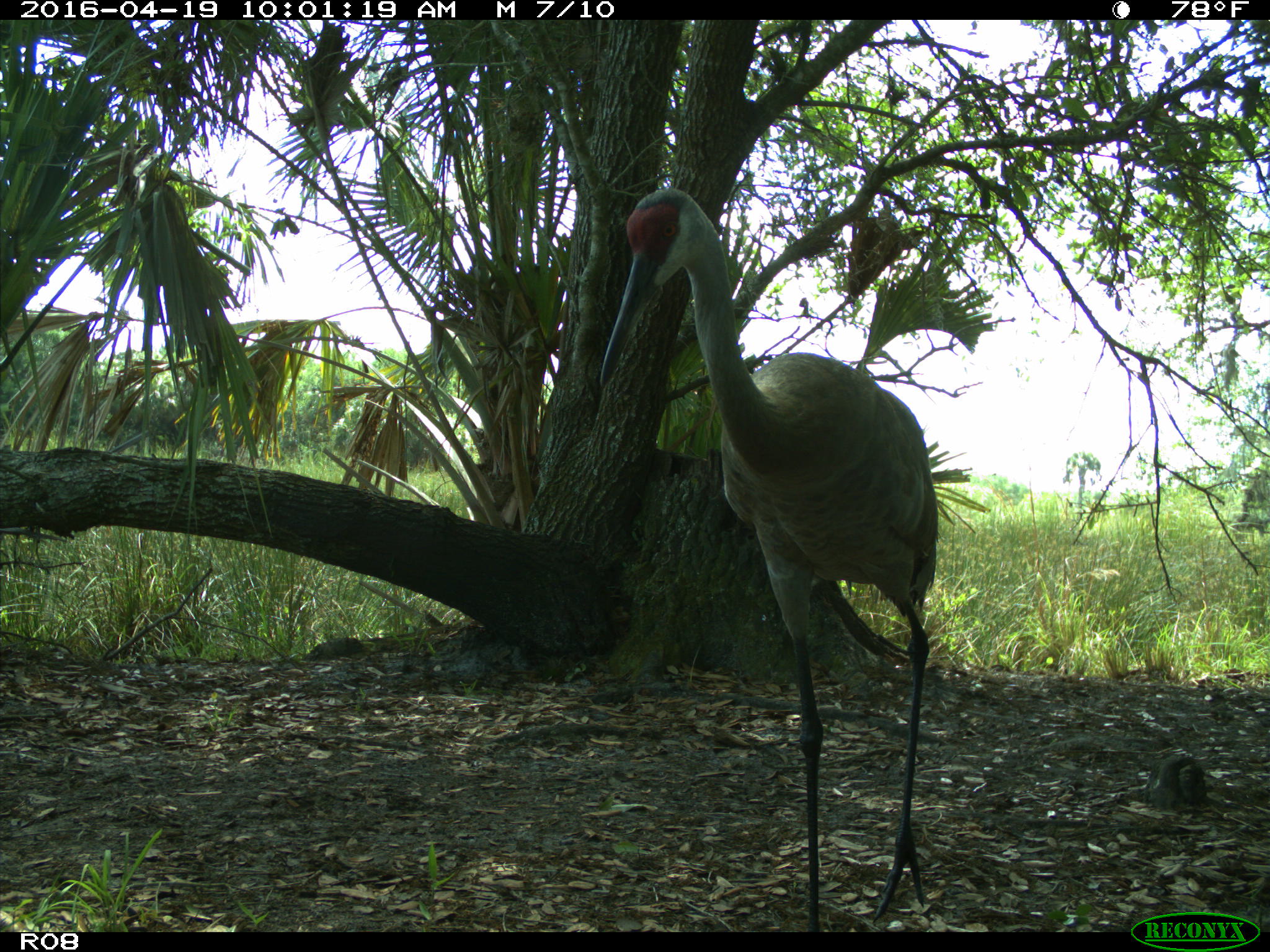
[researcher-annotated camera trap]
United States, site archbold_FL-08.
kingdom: Animalia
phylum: Chordata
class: Aves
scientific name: Aves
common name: birds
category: unidentified bird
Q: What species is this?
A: Unidentified bird (birds) (Aves).